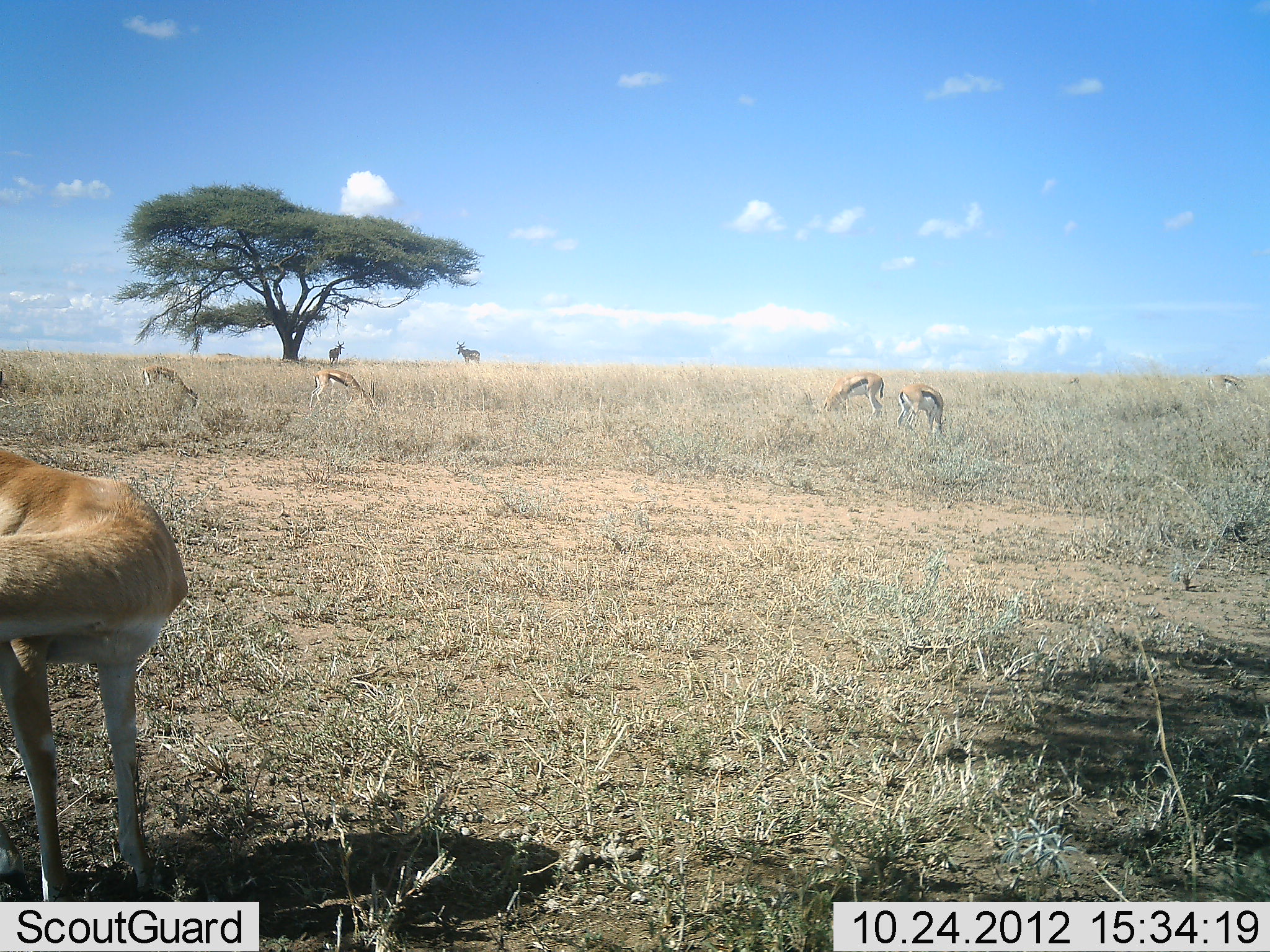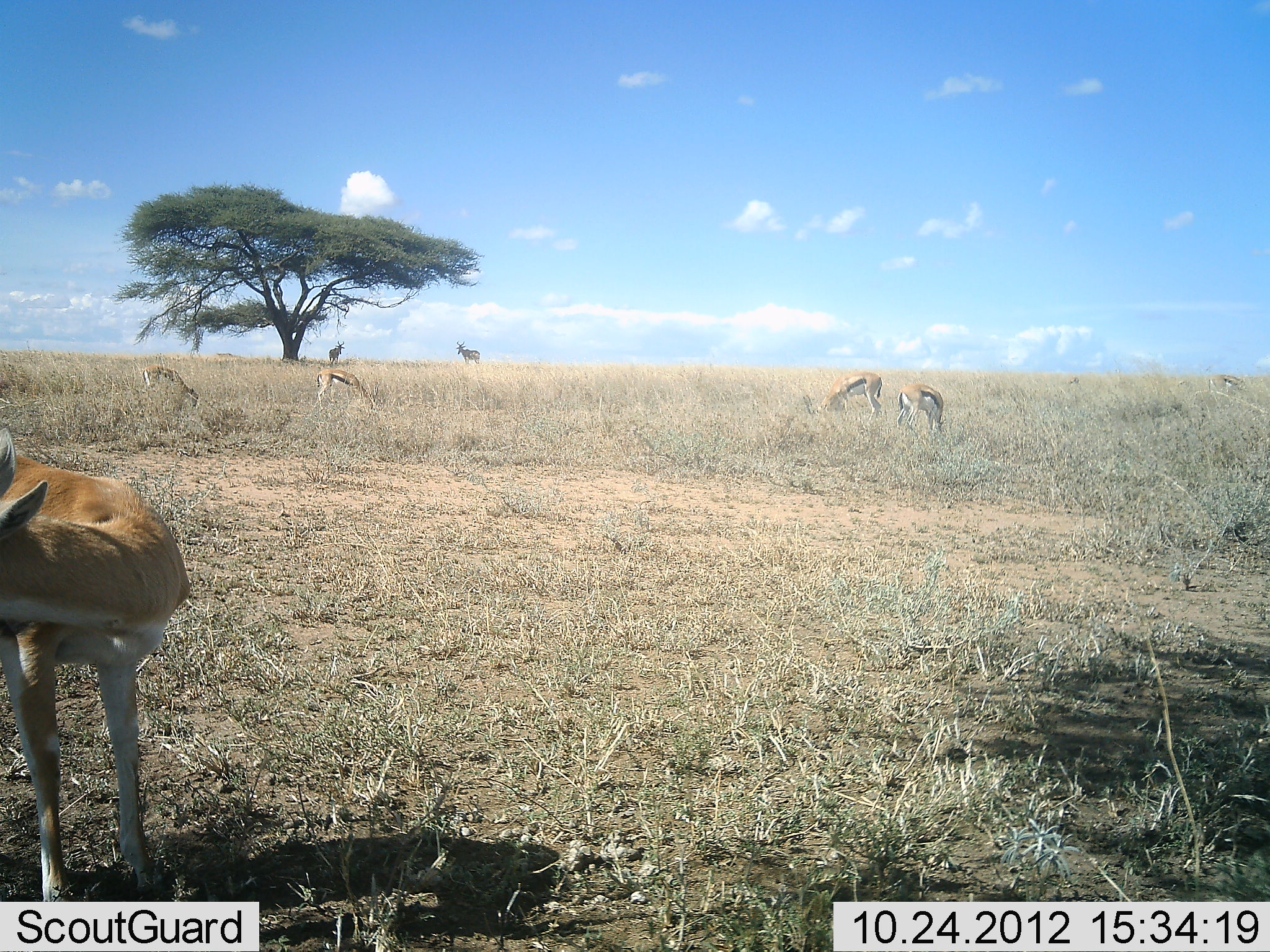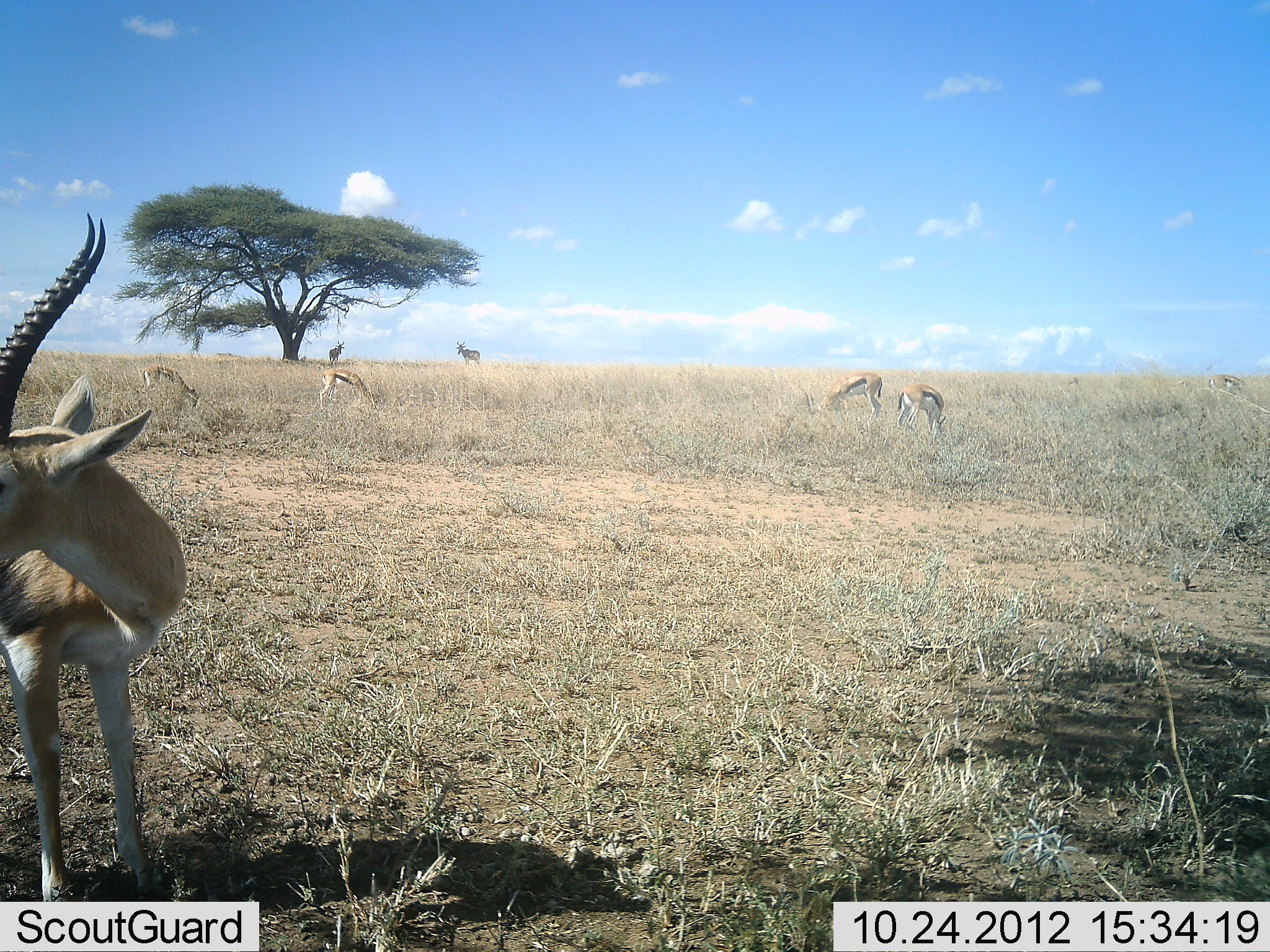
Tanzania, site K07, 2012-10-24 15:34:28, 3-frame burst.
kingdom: Animalia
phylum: Chordata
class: Mammalia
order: Artiodactyla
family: Bovidae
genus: Eudorcas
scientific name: Eudorcas thomsonii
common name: thomson's gazelle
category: gazellethomsons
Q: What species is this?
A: Gazellethomsons (thomson's gazelle) (Eudorcas thomsonii).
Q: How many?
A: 7.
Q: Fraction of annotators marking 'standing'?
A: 83%.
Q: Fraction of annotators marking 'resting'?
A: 8%.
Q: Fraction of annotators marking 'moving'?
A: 17%.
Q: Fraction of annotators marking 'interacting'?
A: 0%.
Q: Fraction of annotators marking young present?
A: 0%.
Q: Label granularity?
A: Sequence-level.